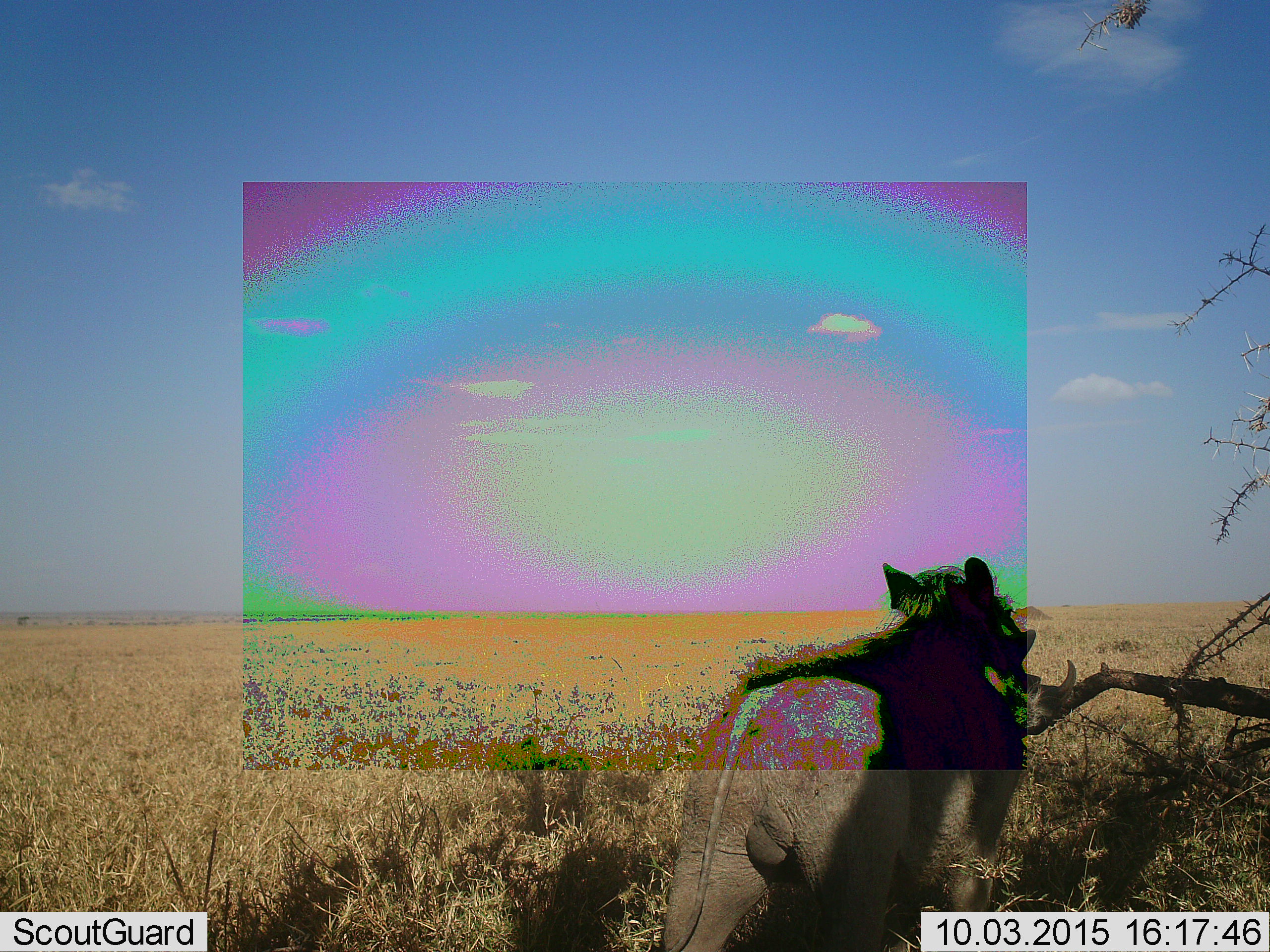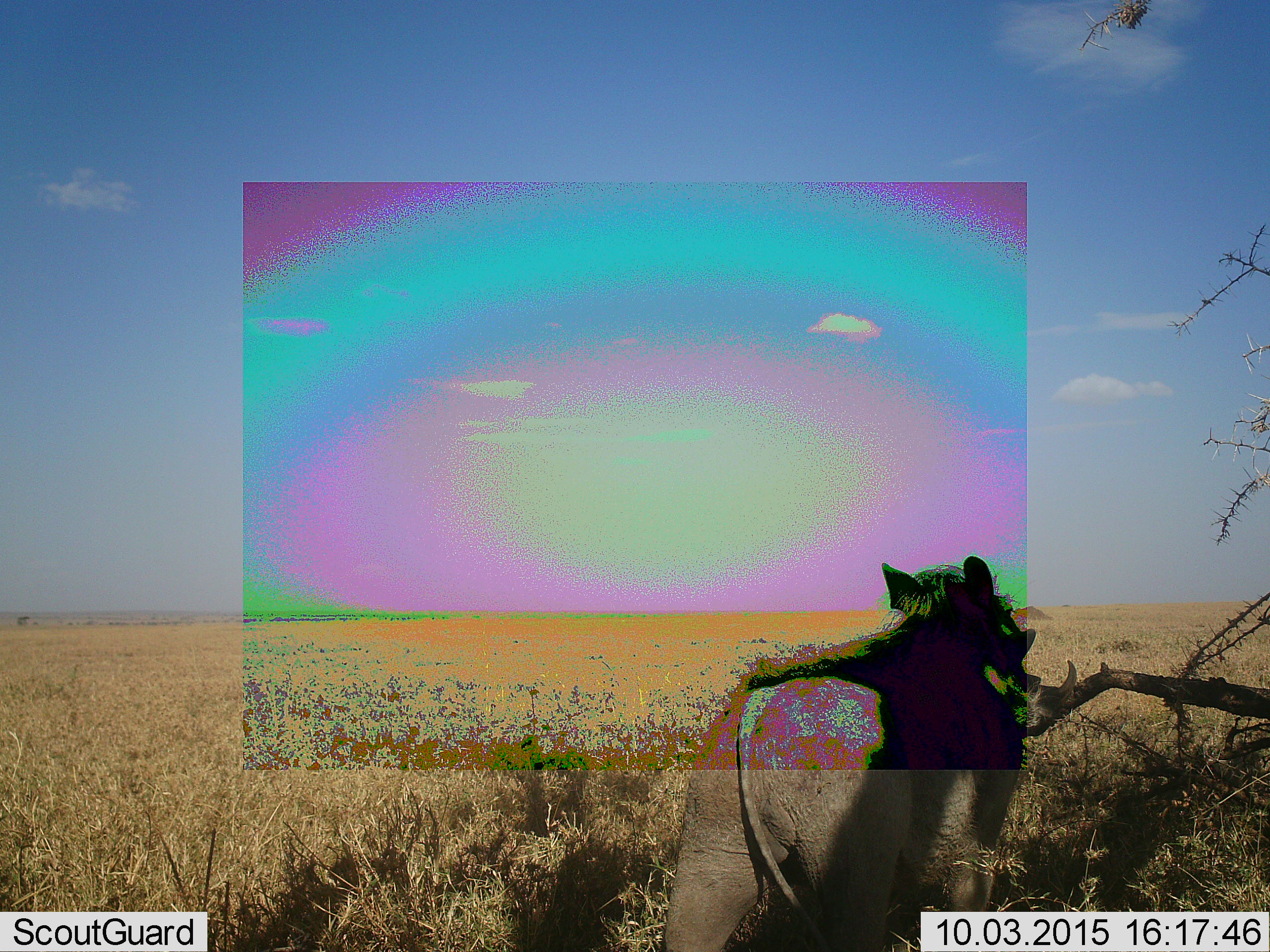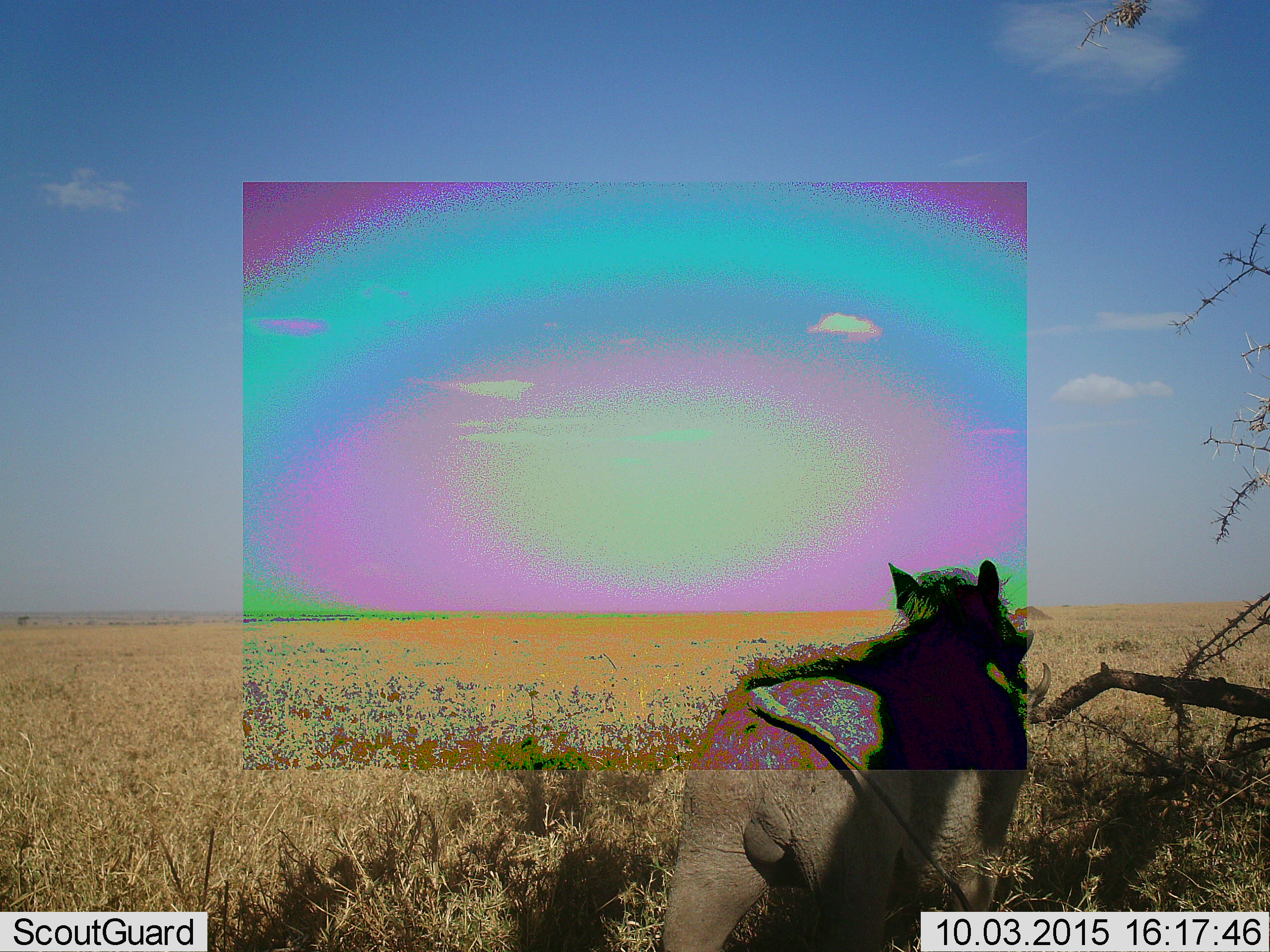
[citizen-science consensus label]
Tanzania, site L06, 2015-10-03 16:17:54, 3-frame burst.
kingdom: Animalia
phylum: Chordata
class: Mammalia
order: Artiodactyla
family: Suidae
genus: Phacochoerus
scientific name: Phacochoerus africanus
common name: warthog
Warthog (Phacochoerus africanus), count 1. Behavior (volunteer vote fractions): standing 83%, resting 0%, moving 17%, interacting 0%. Young present (vote fraction): 0%. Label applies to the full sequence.